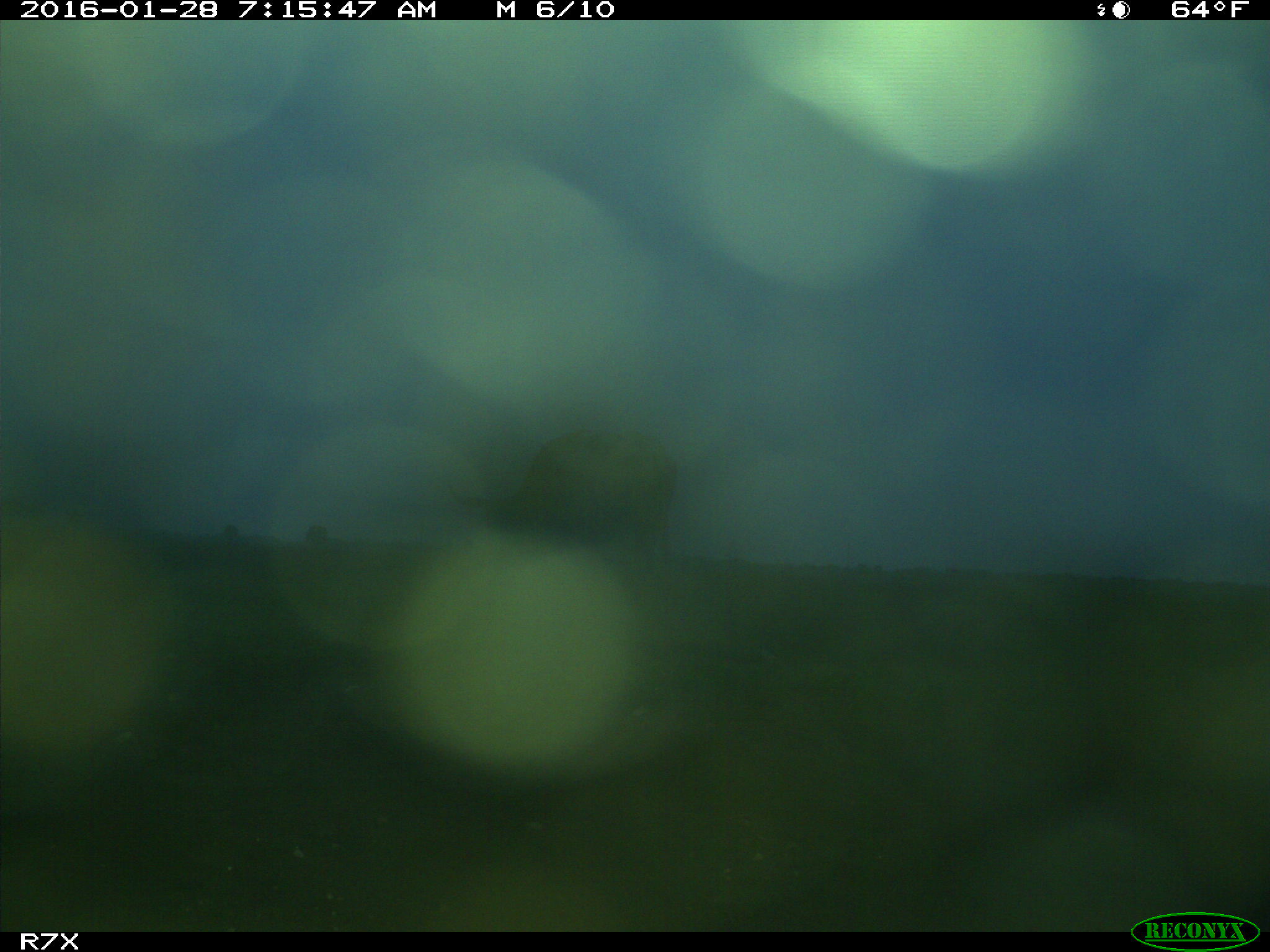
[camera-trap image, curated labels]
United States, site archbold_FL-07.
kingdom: Animalia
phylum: Chordata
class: Mammalia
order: Artiodactyla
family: Bovidae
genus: Bos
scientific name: Bos taurus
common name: domestic cow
Bos taurus (domestic cow).